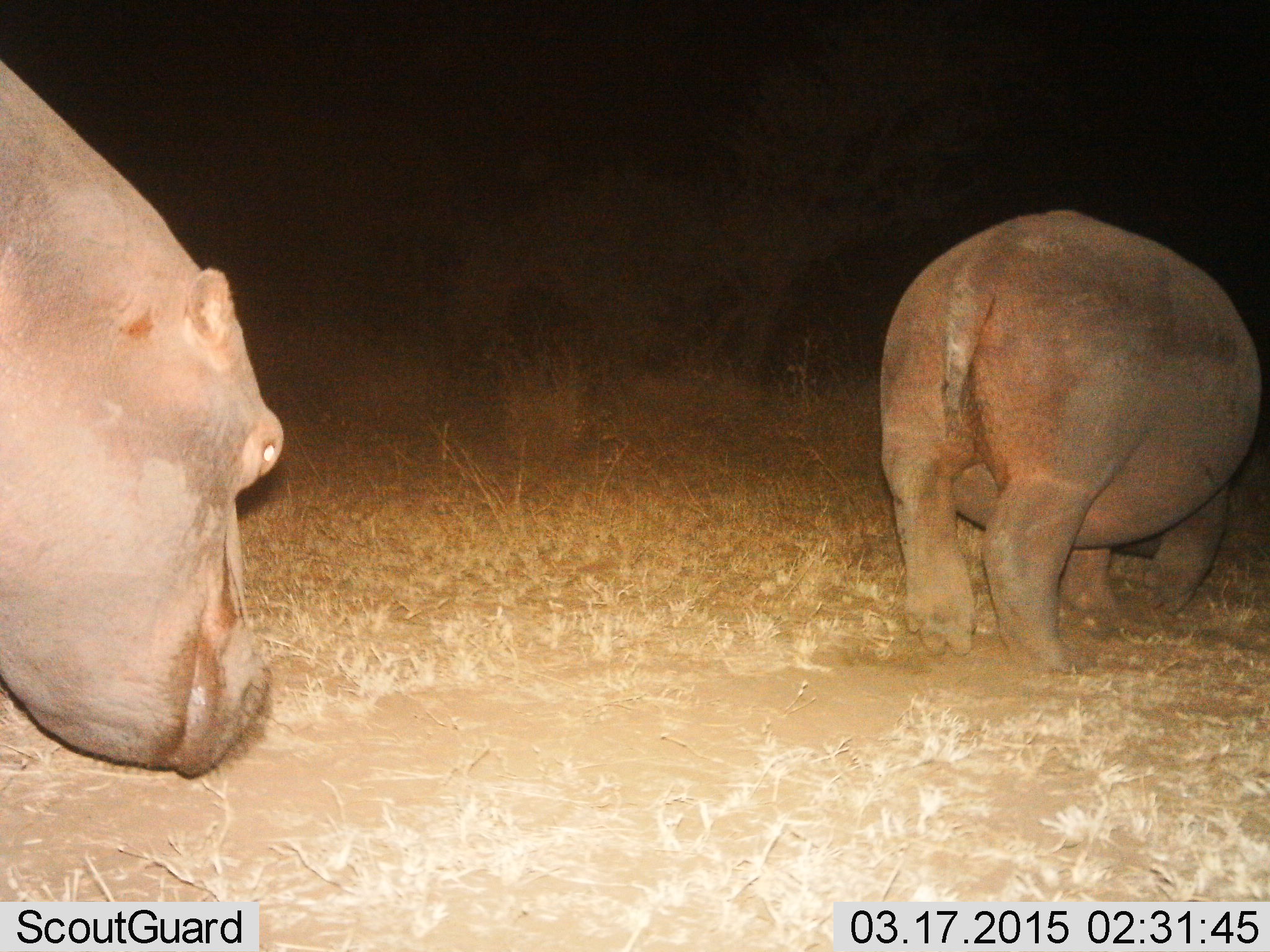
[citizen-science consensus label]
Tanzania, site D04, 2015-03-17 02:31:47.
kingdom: Animalia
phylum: Chordata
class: Mammalia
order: Artiodactyla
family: Hippopotamidae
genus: Hippopotamus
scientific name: Hippopotamus amphibius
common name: hippopotamus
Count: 2.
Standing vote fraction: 30%.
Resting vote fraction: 0%.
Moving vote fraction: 60%.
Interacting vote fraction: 0%.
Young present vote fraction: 0%.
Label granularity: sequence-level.